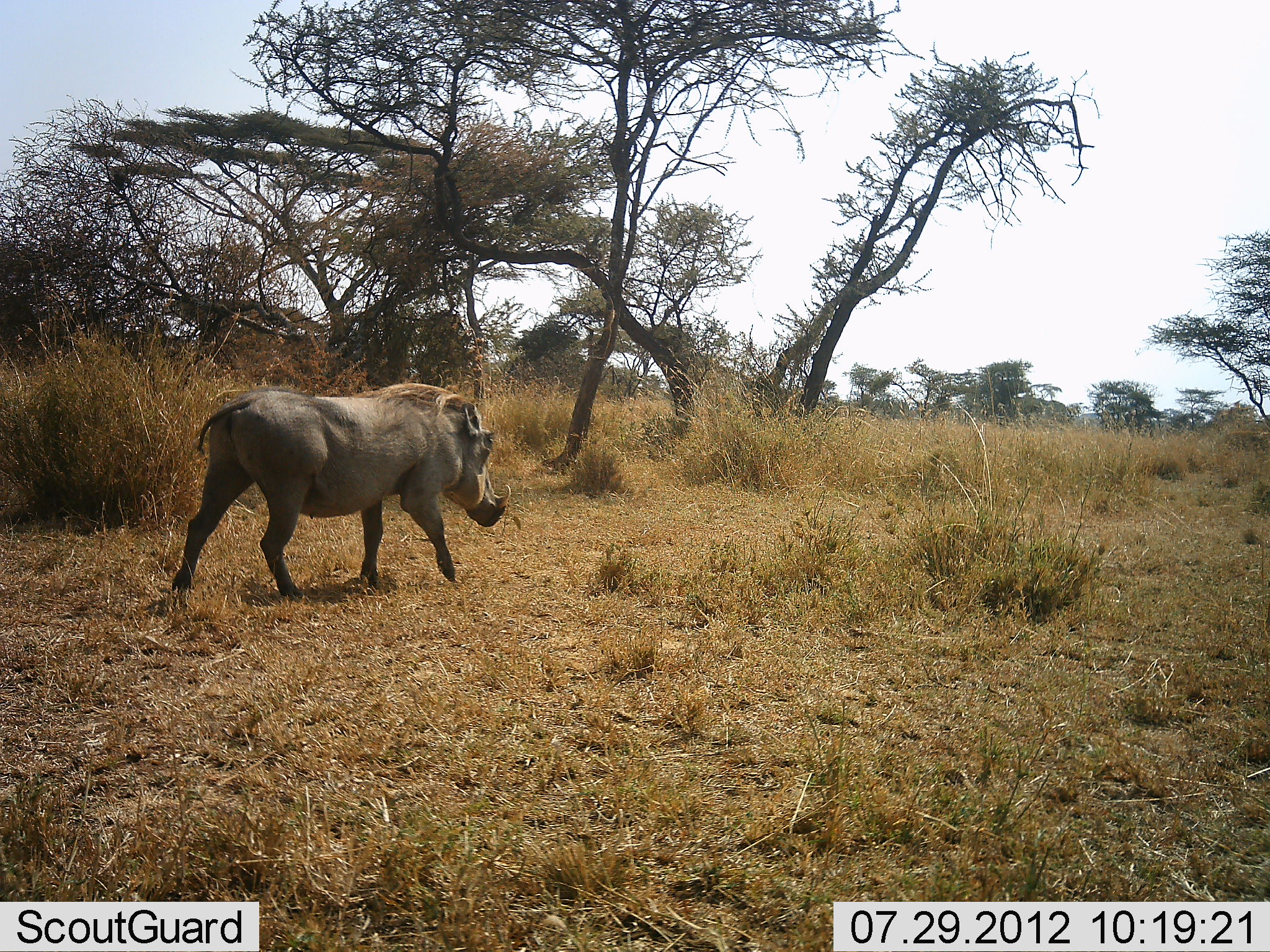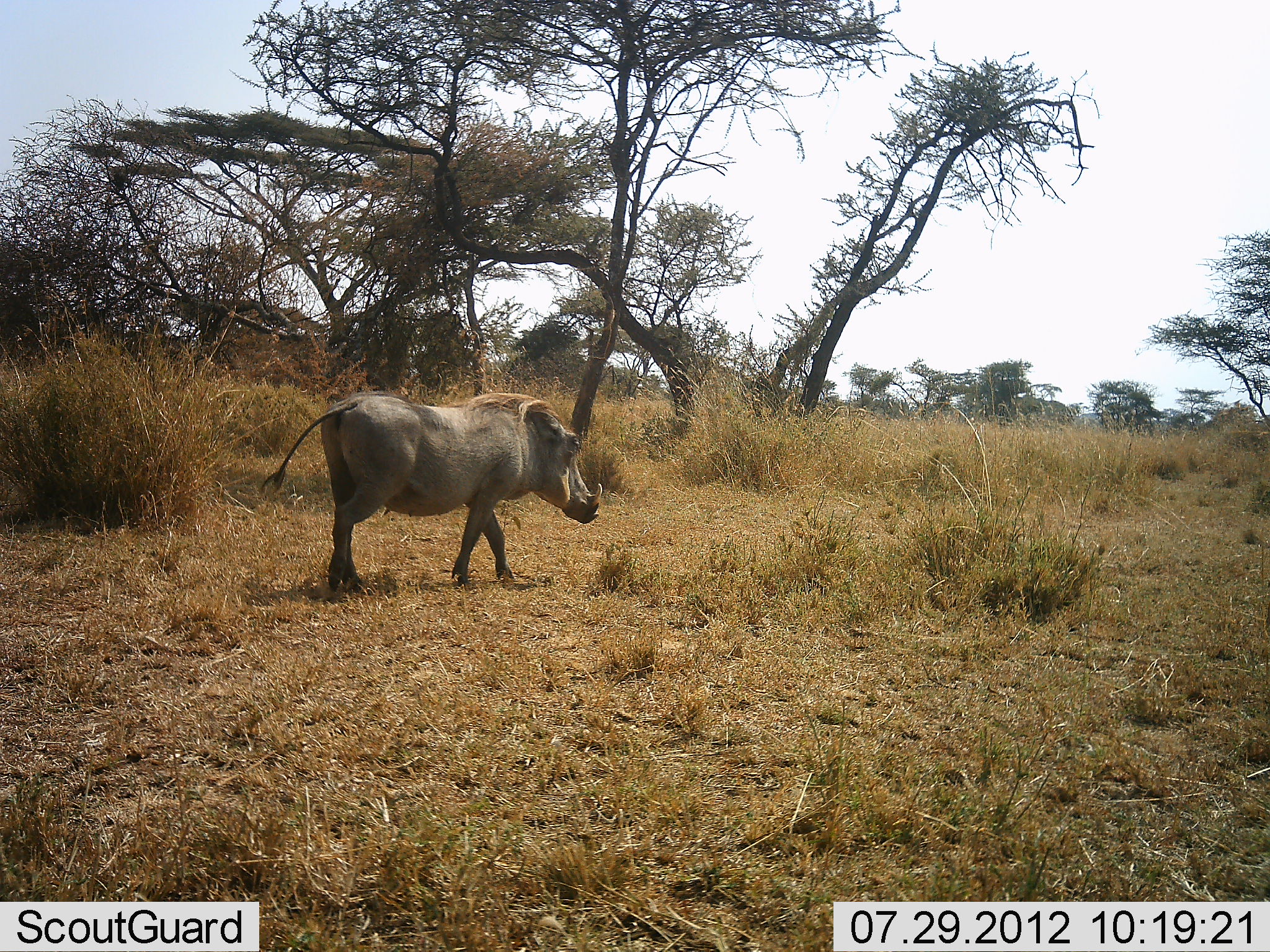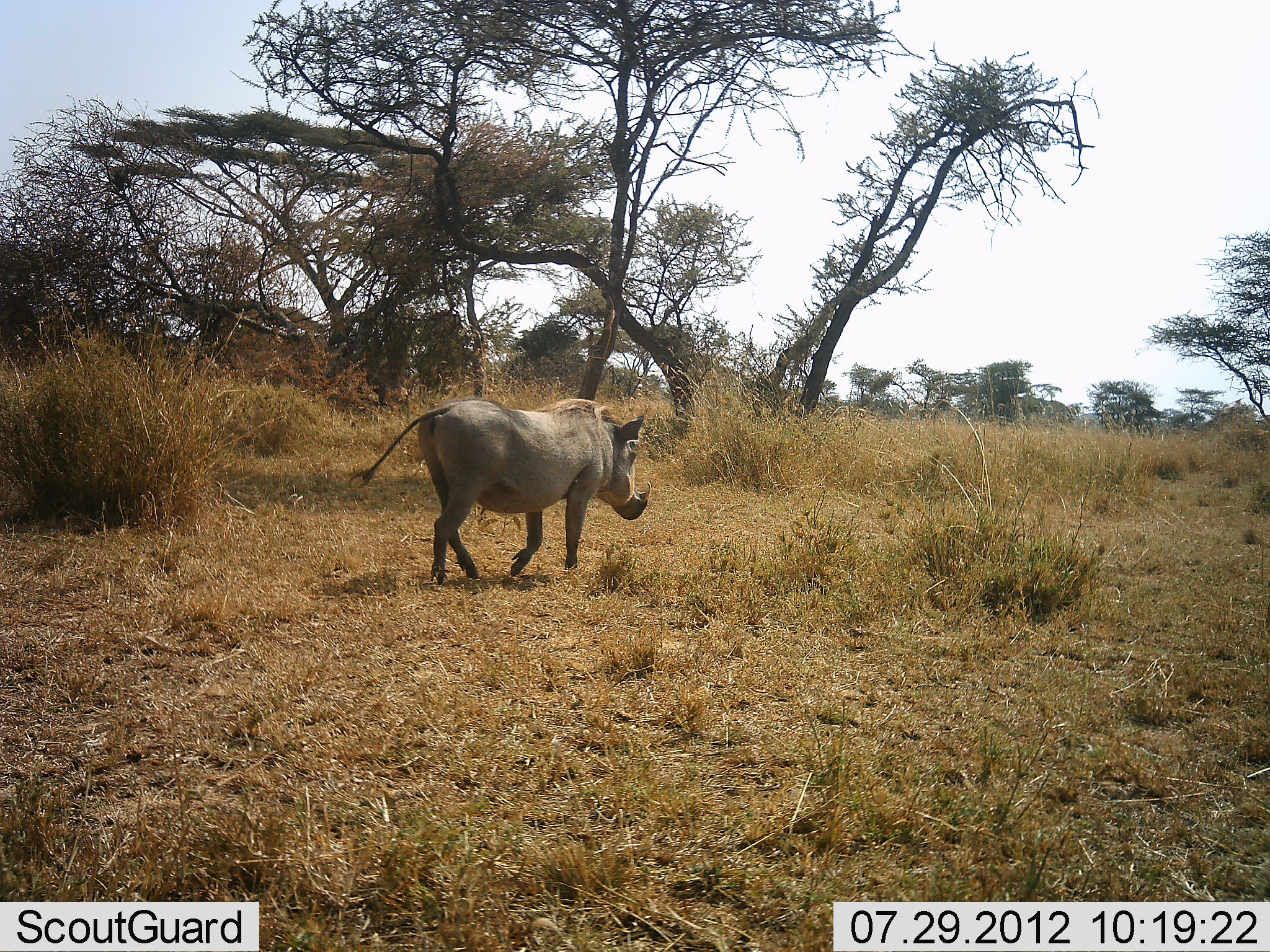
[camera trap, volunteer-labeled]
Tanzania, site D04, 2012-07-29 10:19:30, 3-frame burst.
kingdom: Animalia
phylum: Chordata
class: Mammalia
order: Artiodactyla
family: Suidae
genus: Phacochoerus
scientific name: Phacochoerus africanus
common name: warthog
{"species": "warthog (Phacochoerus africanus)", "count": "1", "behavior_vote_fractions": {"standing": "10%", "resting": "0%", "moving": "100%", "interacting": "0%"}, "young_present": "0%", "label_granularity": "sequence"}